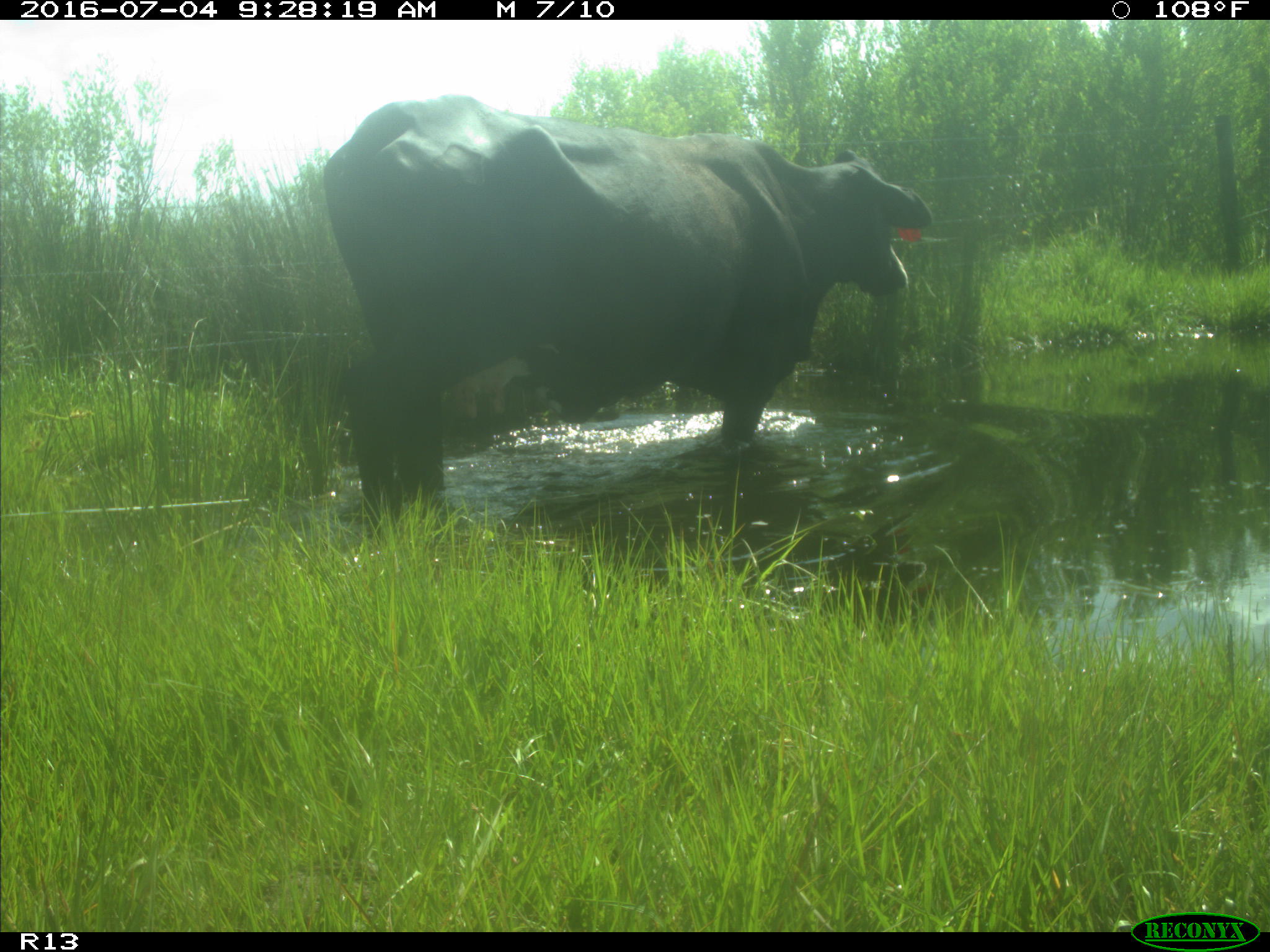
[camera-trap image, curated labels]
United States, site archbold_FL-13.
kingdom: Animalia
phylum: Chordata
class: Mammalia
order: Artiodactyla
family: Bovidae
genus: Bos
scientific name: Bos taurus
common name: domestic cow